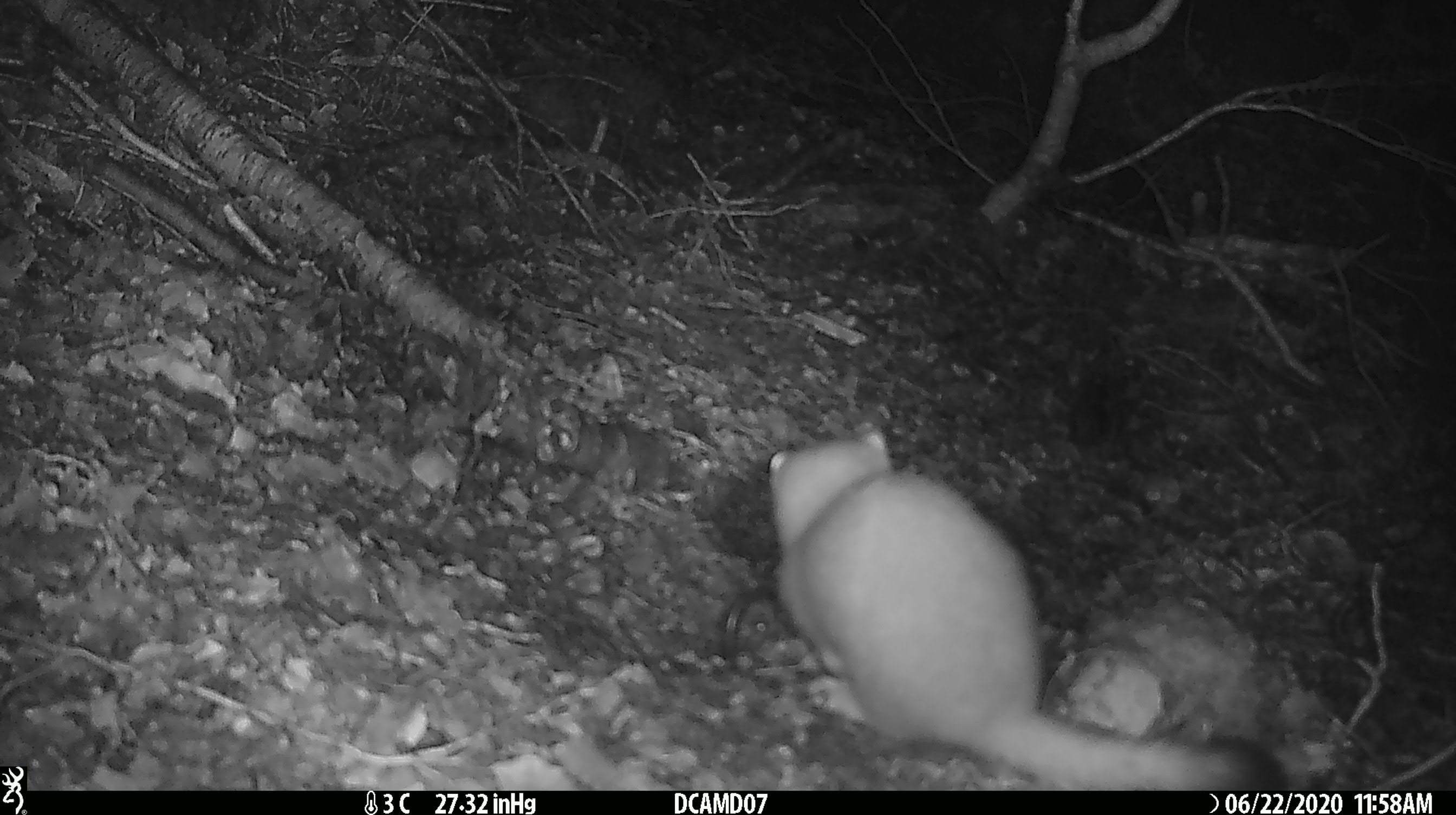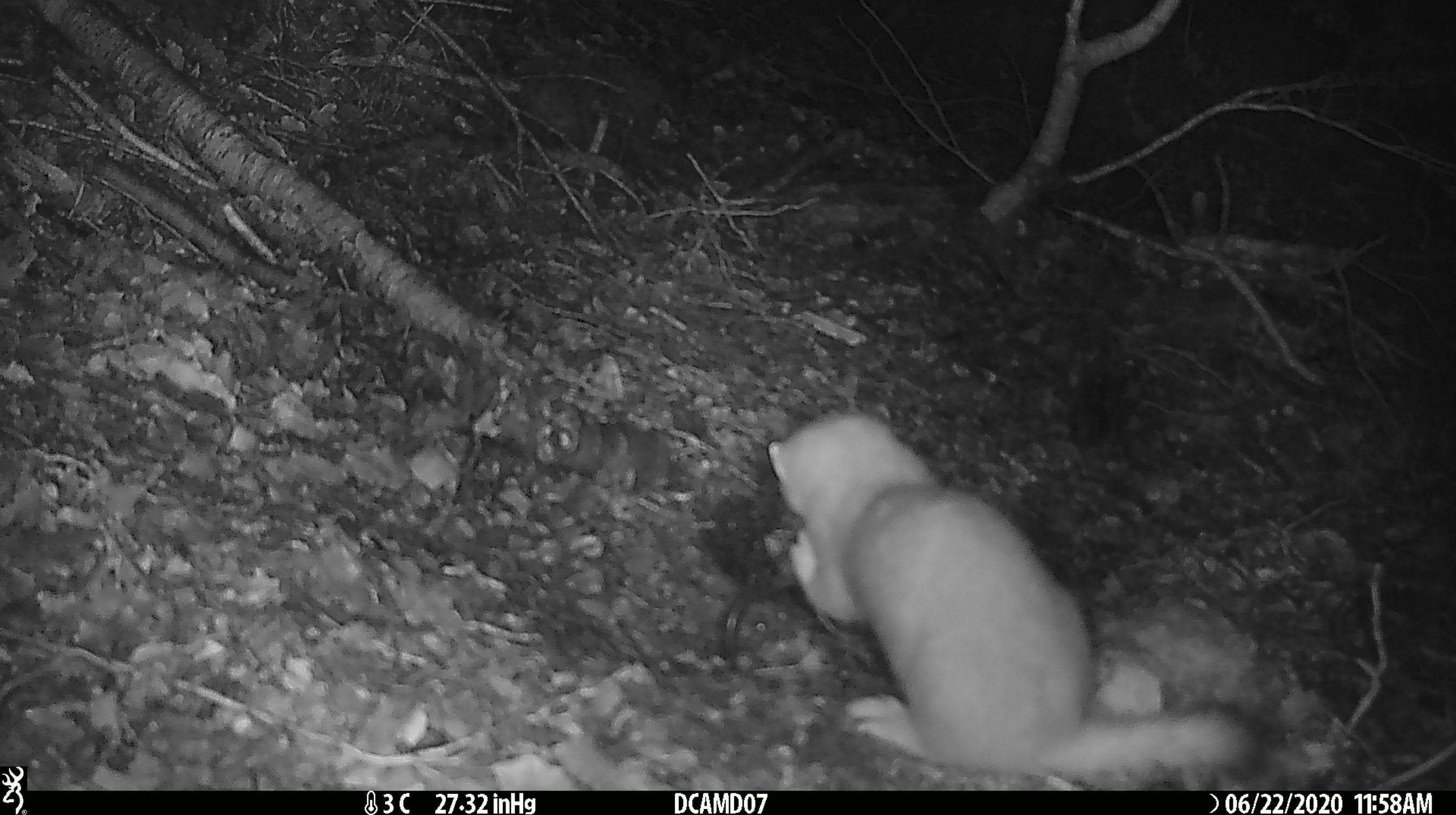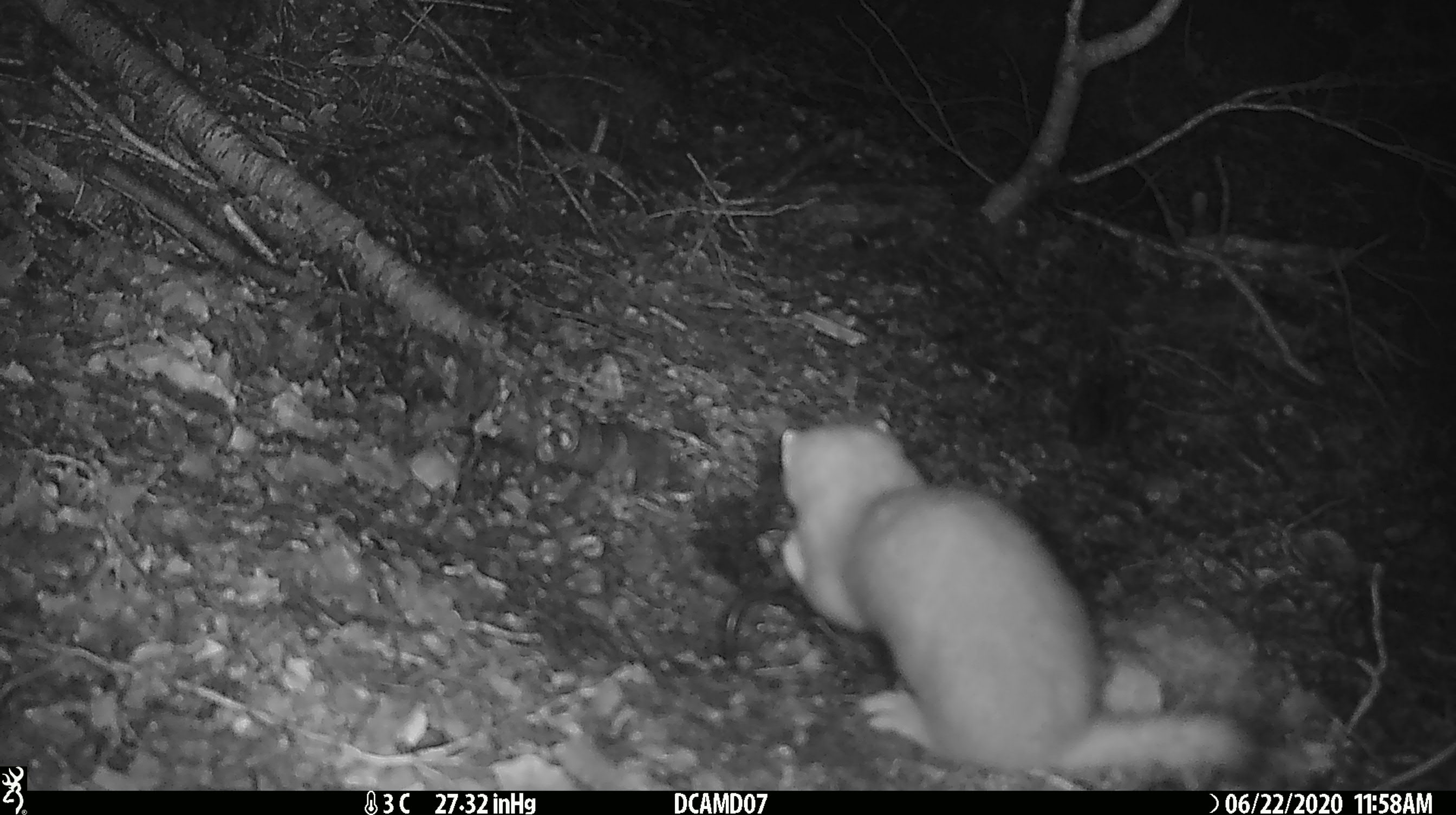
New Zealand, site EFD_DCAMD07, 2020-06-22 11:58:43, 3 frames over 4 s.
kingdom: Animalia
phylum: Chordata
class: Mammalia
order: Carnivora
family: Mustelidae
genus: Mustela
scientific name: Mustela erminea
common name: stoat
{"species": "stoat (Mustela erminea)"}